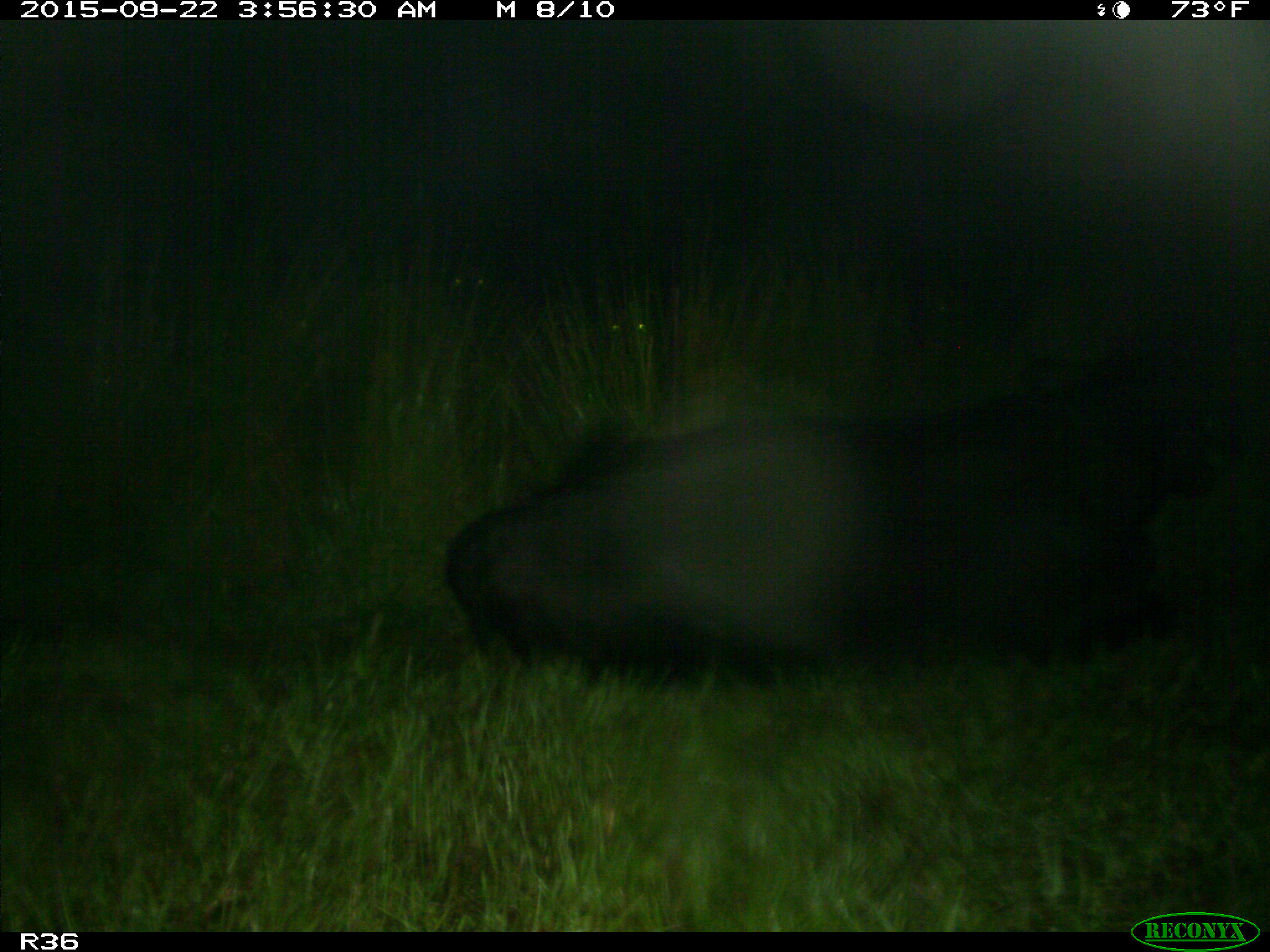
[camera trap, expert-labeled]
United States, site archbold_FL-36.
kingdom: Animalia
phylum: Chordata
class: Mammalia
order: Artiodactyla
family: Bovidae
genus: Bos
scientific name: Bos taurus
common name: domestic cow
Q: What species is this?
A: Bos taurus (domestic cow).